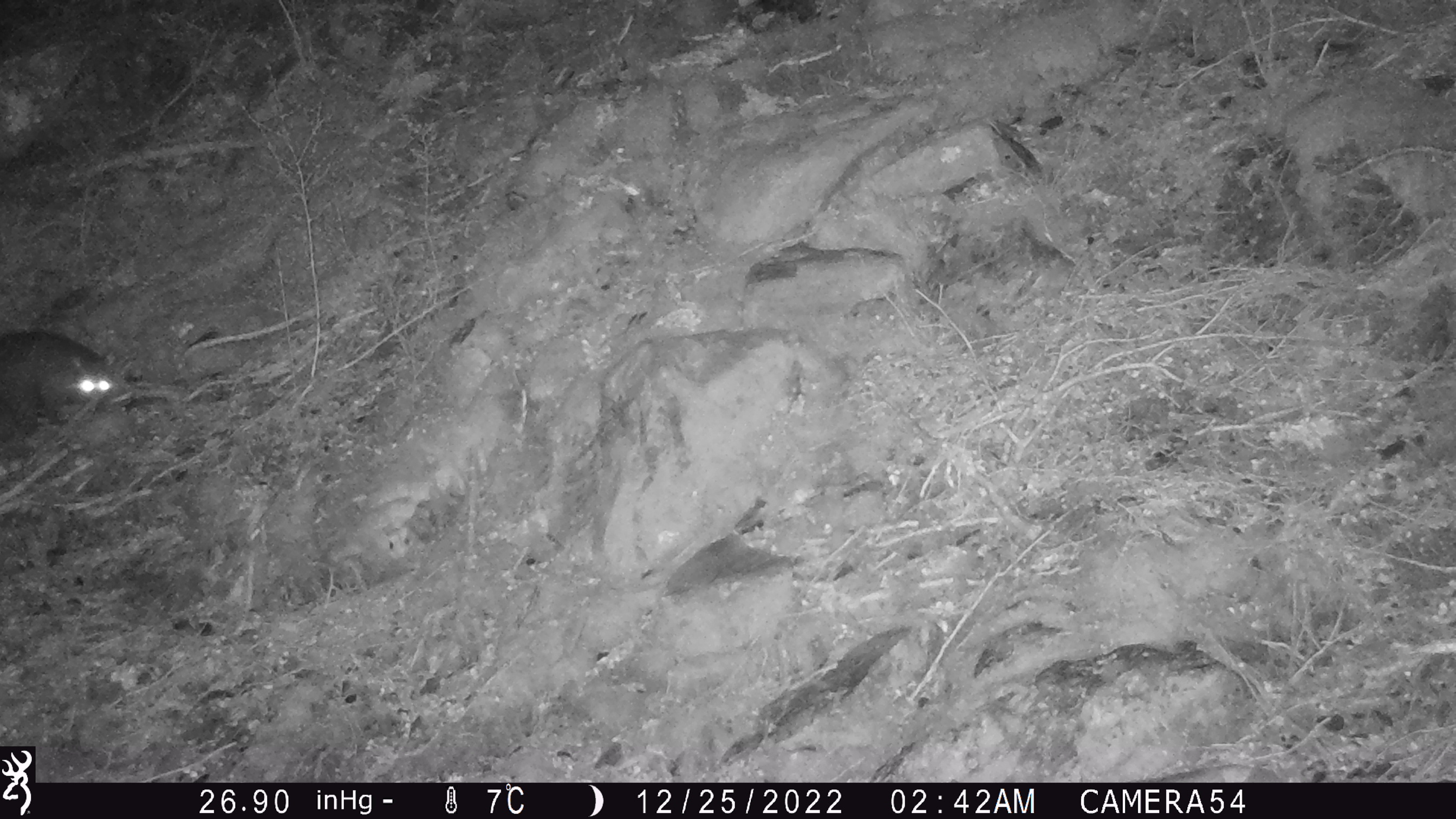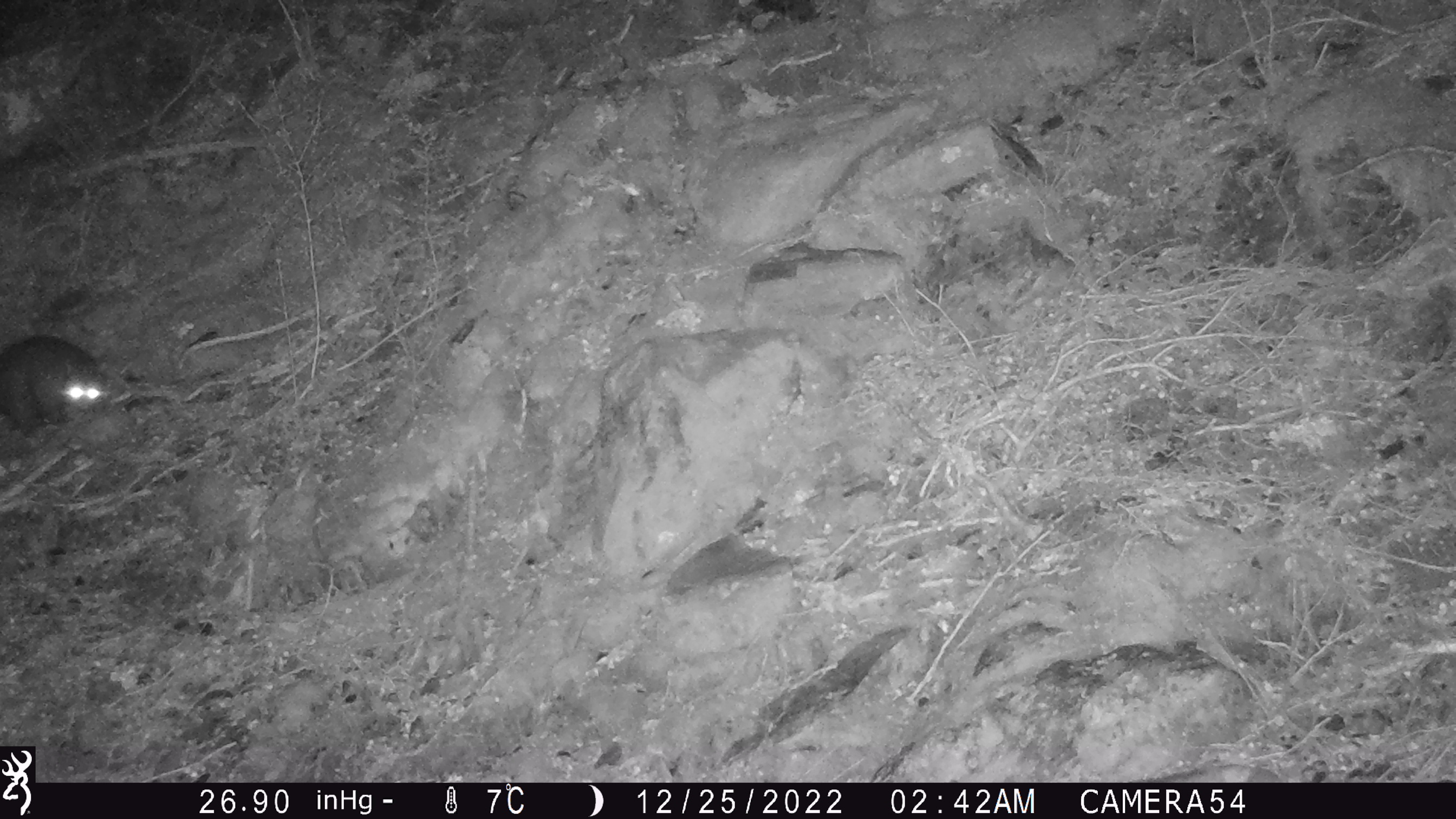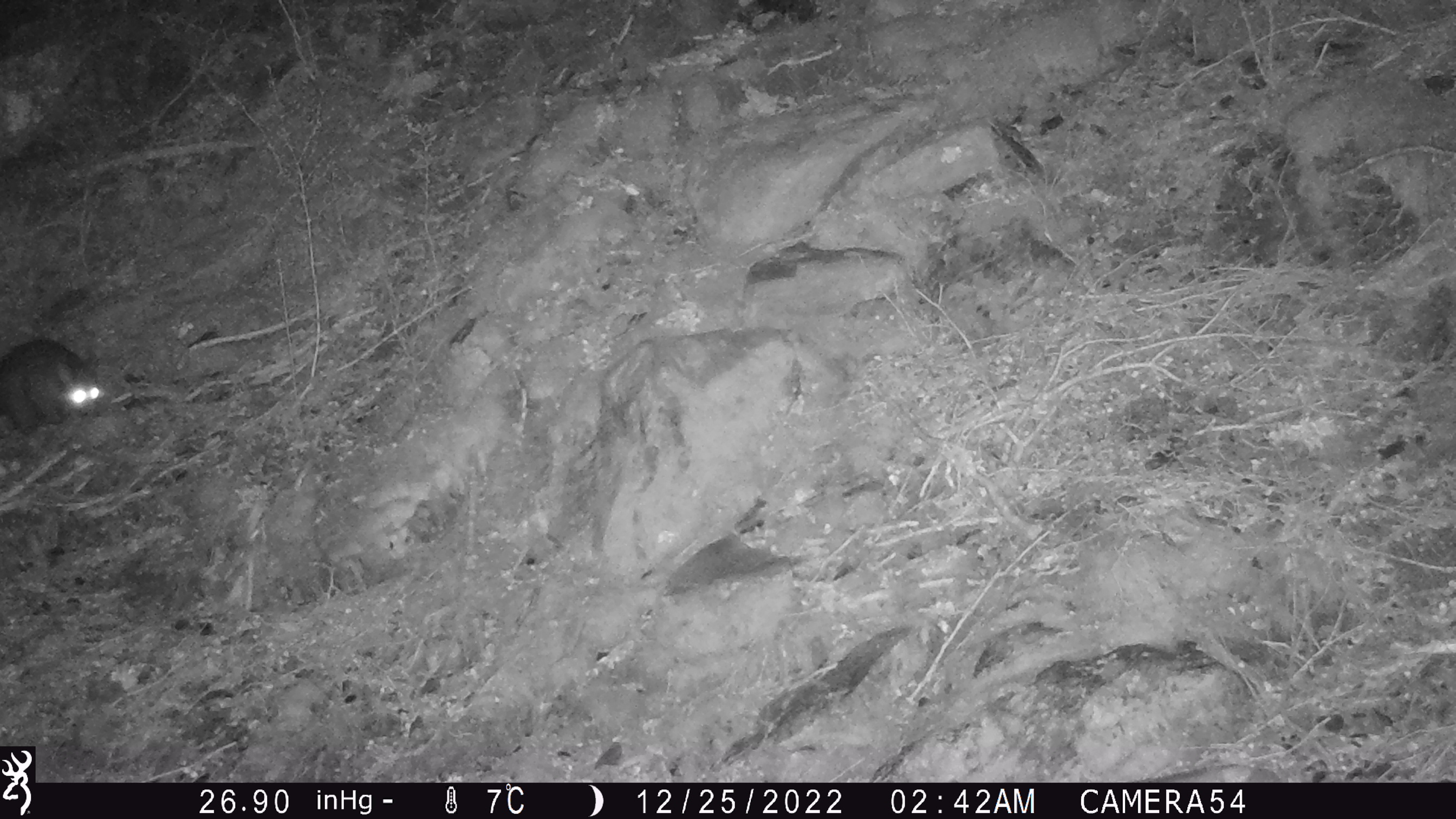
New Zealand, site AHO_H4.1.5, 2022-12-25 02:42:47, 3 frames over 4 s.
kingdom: Animalia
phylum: Chordata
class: Mammalia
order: Diprotodontia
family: Phalangeridae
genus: Trichosurus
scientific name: Trichosurus vulpecula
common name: common brushtail possum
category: possum